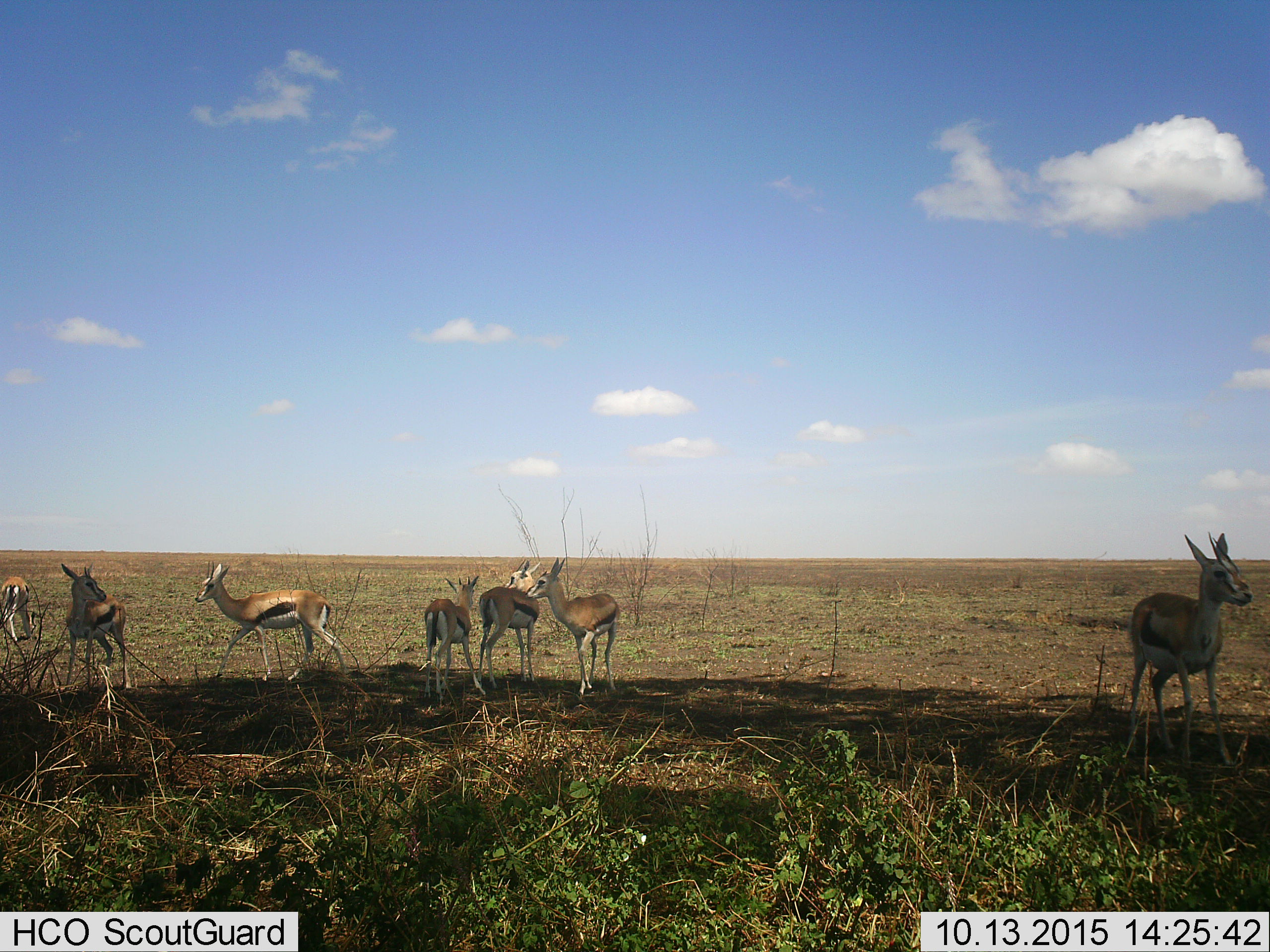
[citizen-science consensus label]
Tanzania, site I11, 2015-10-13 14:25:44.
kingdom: Animalia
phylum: Chordata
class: Mammalia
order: Artiodactyla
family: Bovidae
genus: Eudorcas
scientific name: Eudorcas thomsonii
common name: thomson's gazelle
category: gazellethomsons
Gazellethomsons (thomson's gazelle) (Eudorcas thomsonii), count 7. Behavior (volunteer vote fractions): standing 90%, resting 0%, moving 60%, interacting 10%. Young present (vote fraction): 30%. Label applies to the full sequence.